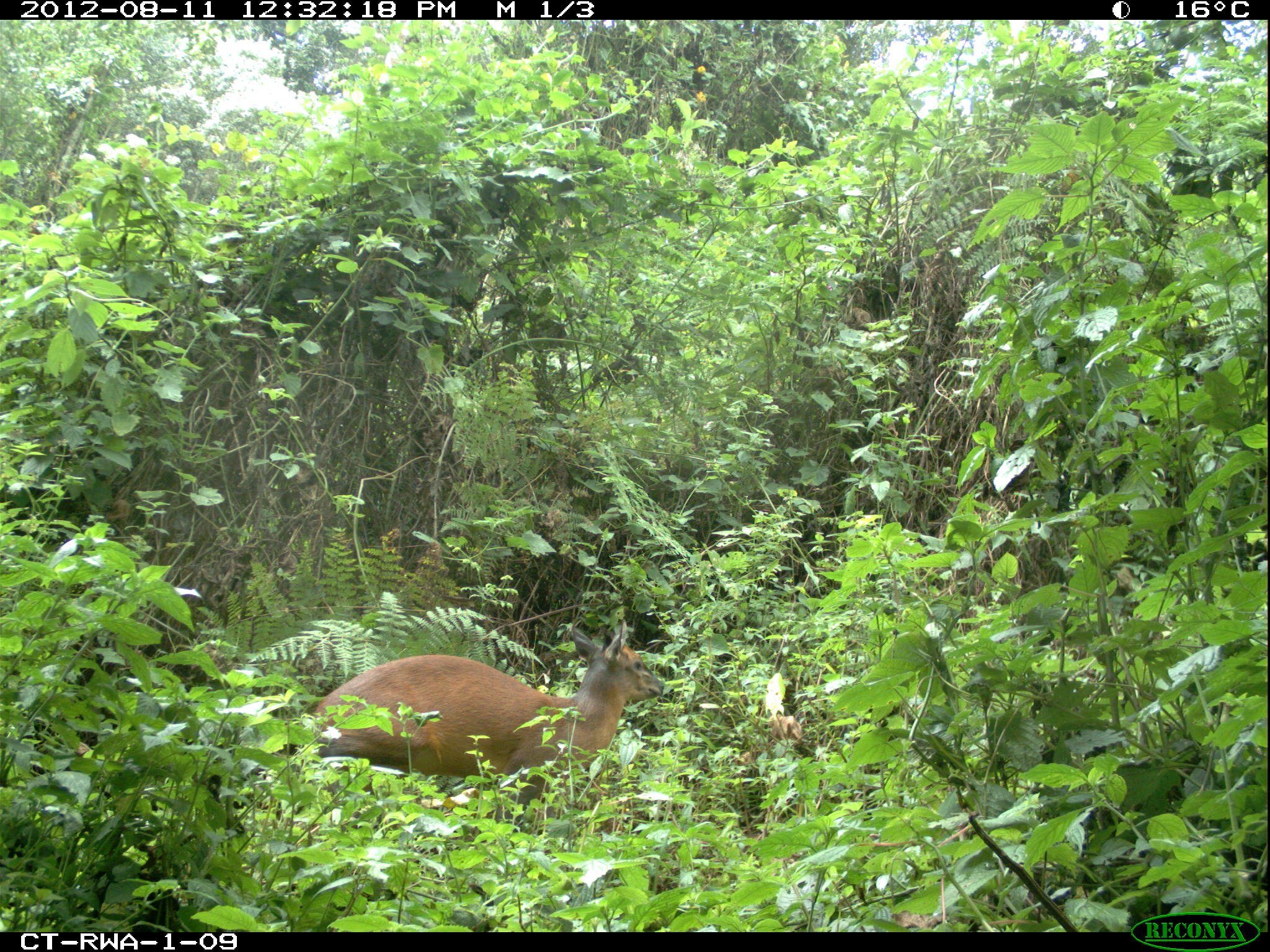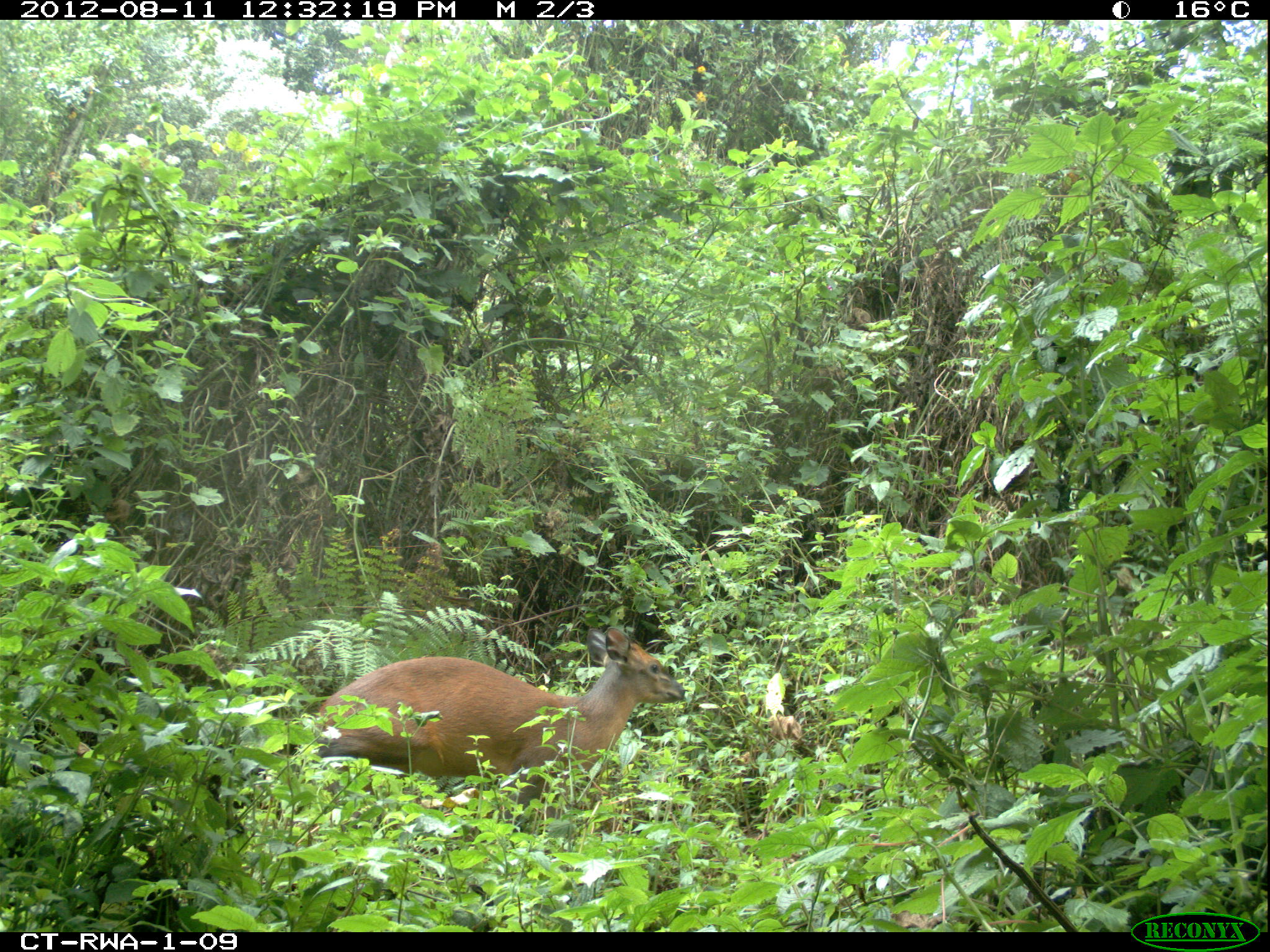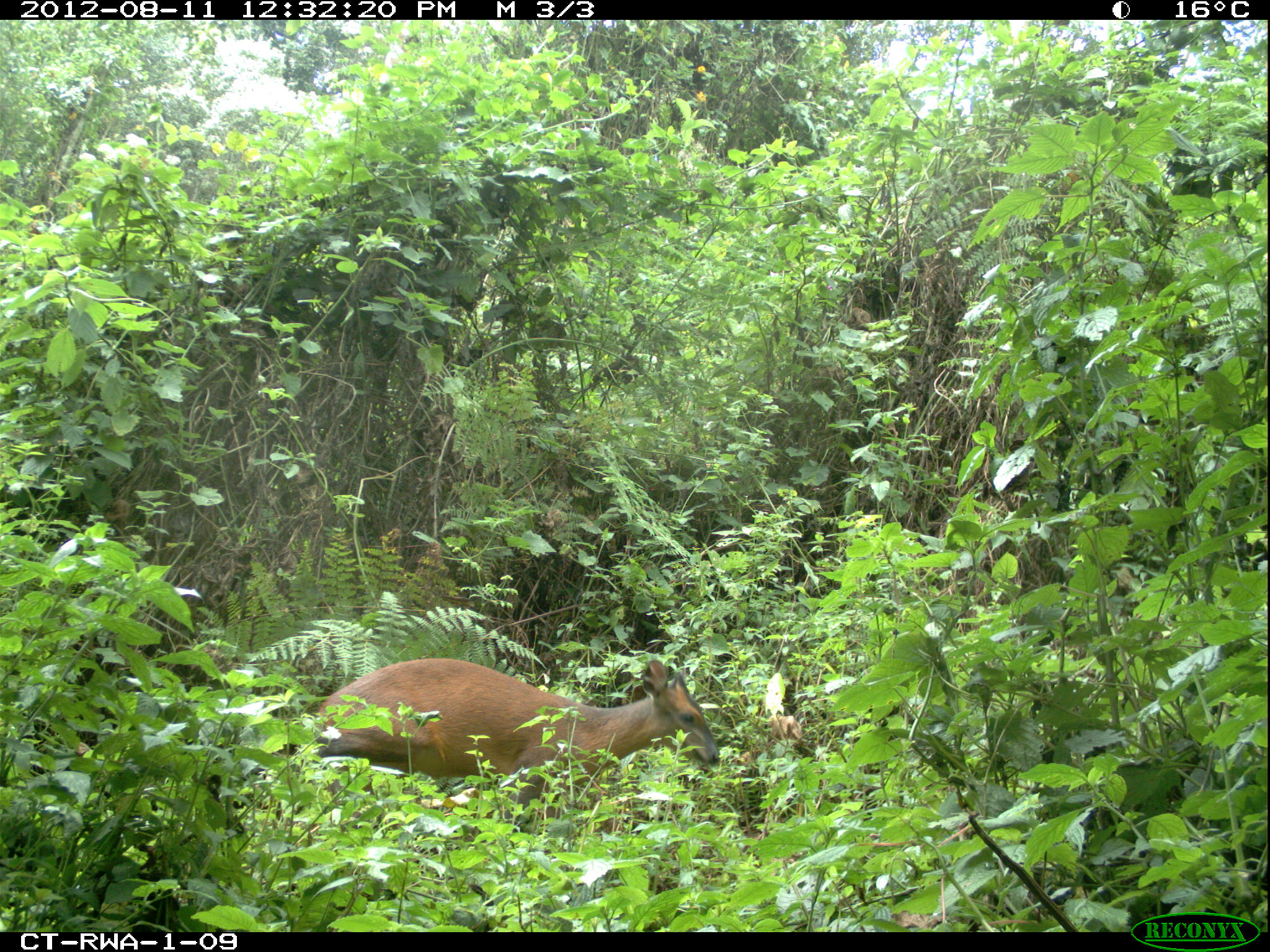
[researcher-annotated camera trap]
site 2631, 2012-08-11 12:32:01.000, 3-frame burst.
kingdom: Animalia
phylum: Chordata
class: Mammalia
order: Artiodactyla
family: Bovidae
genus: Cephalophus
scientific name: Cephalophus nigrifrons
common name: black-fronted duiker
Cephalophus nigrifrons (black-fronted duiker), count 1.